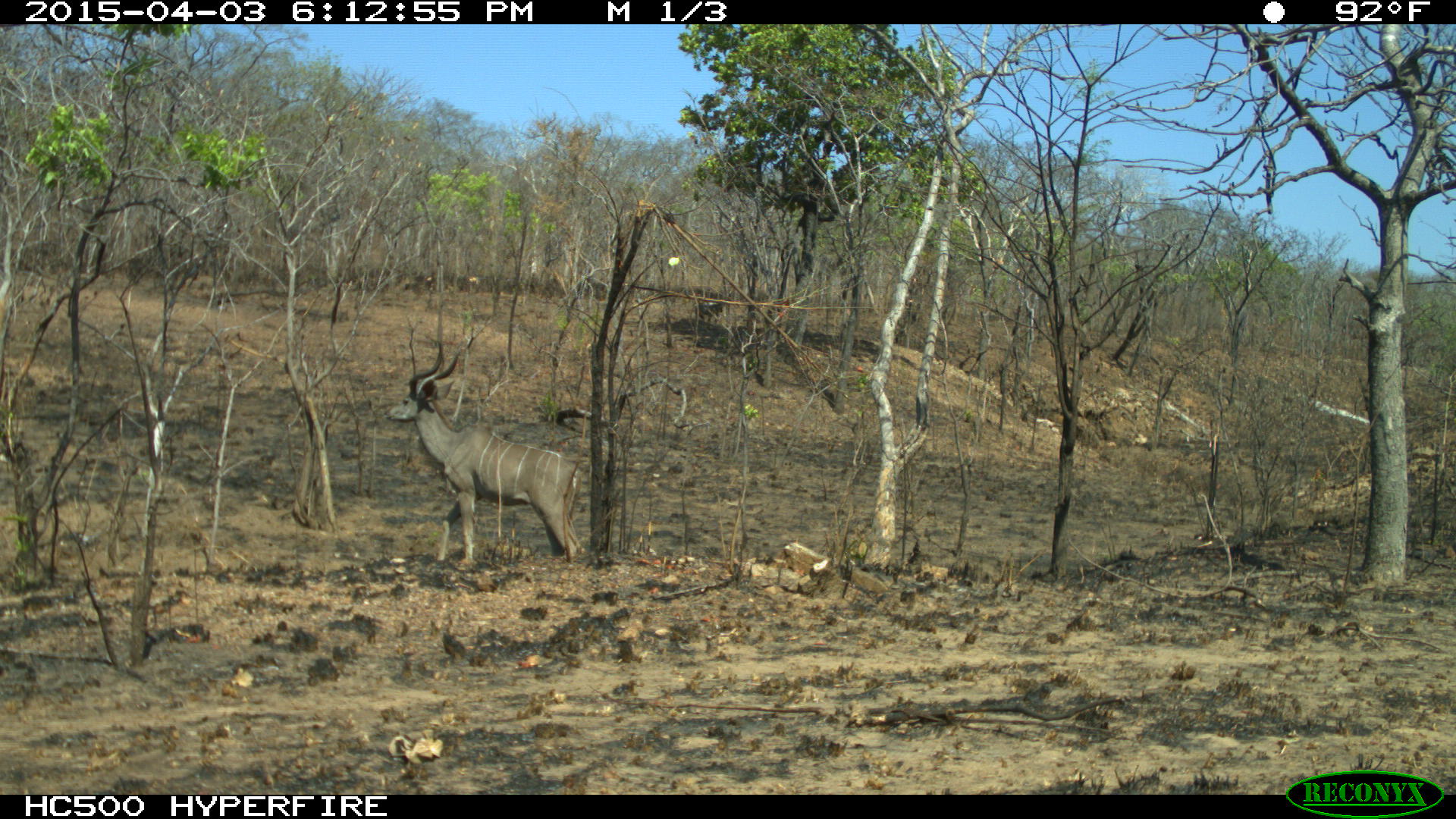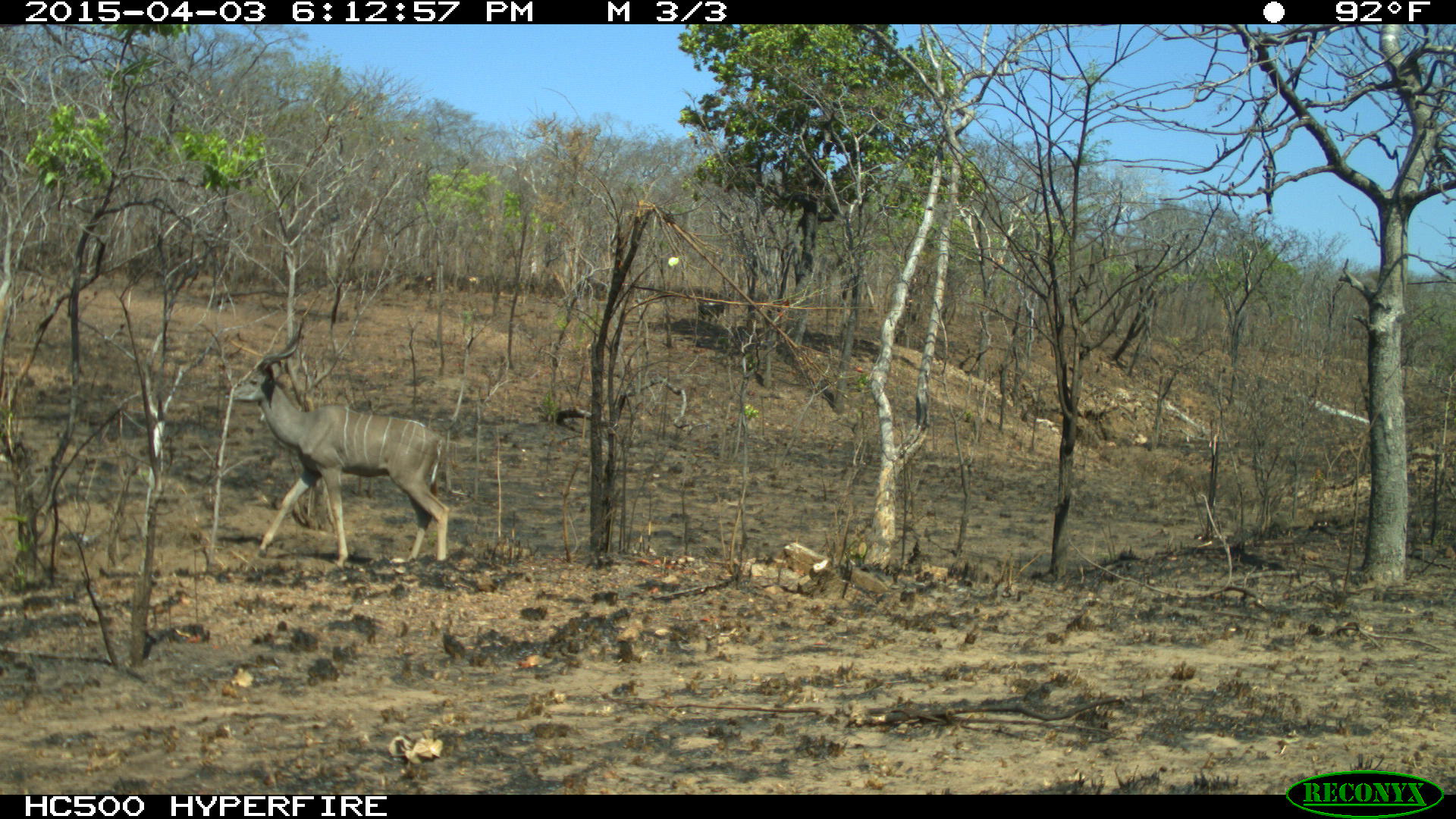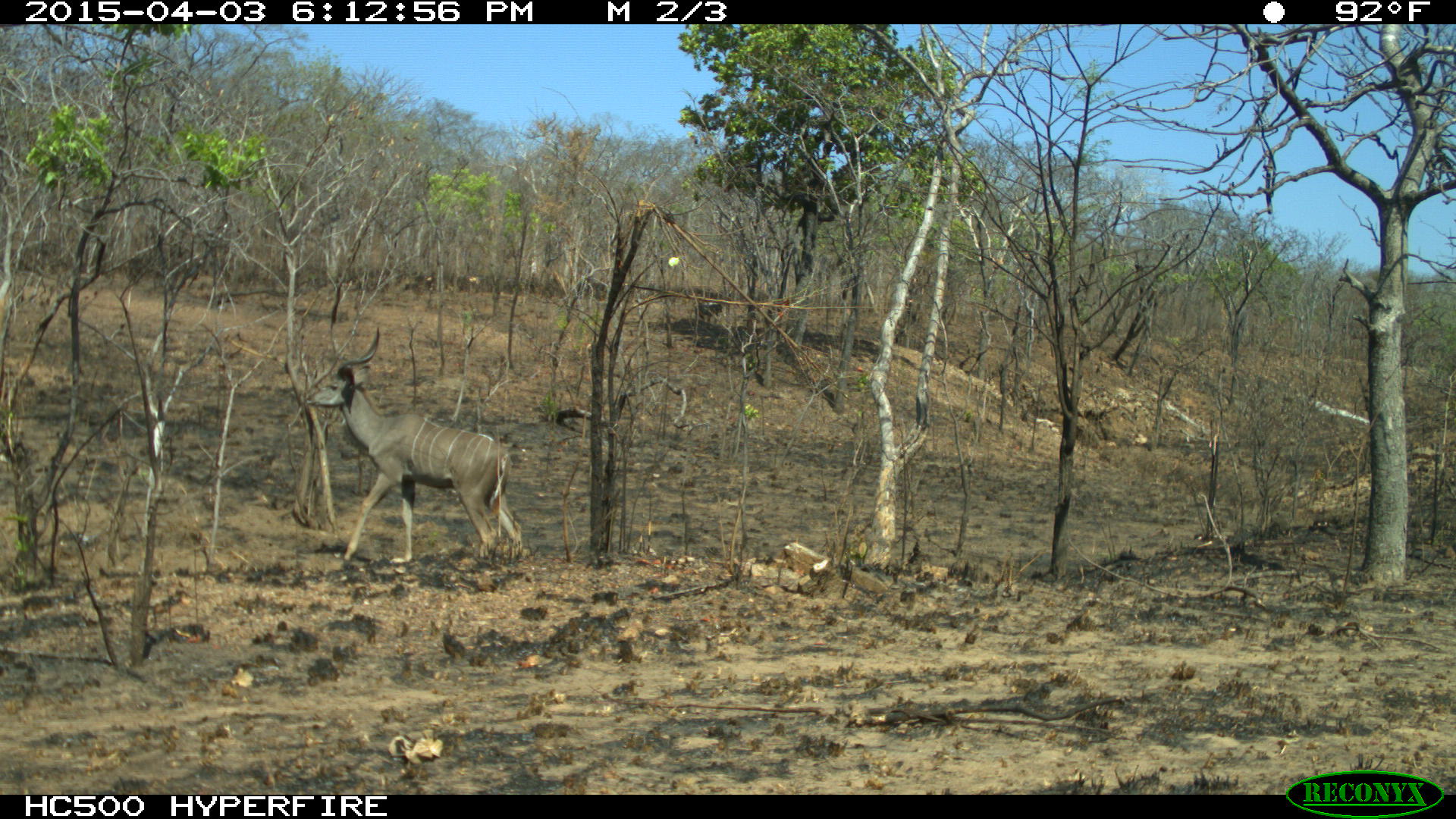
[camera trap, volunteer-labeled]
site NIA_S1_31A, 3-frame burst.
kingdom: Animalia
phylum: Chordata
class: Mammalia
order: Artiodactyla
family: Bovidae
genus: Tragelaphus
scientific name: Tragelaphus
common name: kudu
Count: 1.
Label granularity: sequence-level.